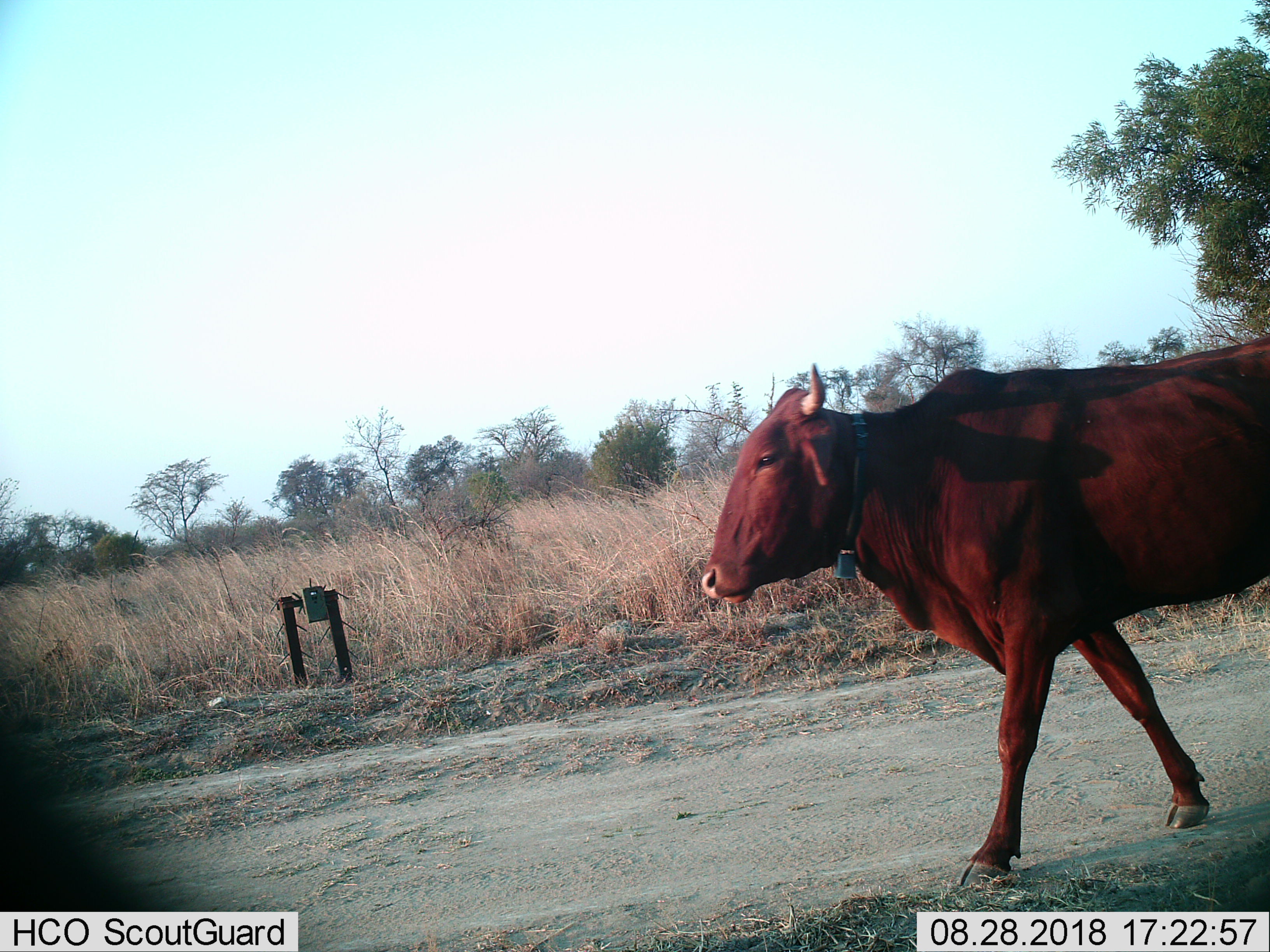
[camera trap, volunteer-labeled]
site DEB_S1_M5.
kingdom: Animalia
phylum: Chordata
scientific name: Vertebrata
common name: domestic animal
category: domesticanimal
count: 1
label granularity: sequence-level